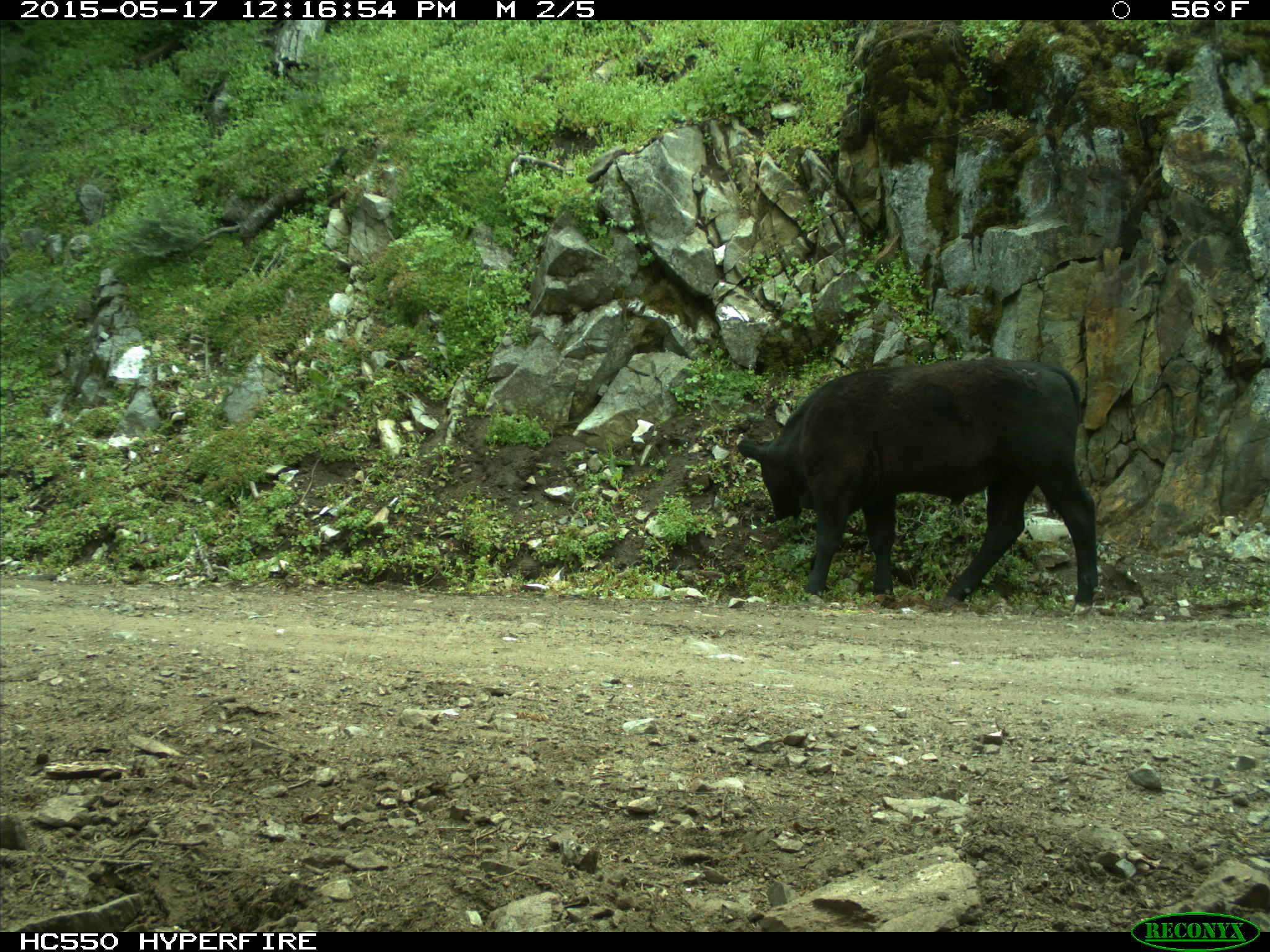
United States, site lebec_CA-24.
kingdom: Animalia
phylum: Chordata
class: Mammalia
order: Artiodactyla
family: Bovidae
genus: Bos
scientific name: Bos taurus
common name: domestic cow